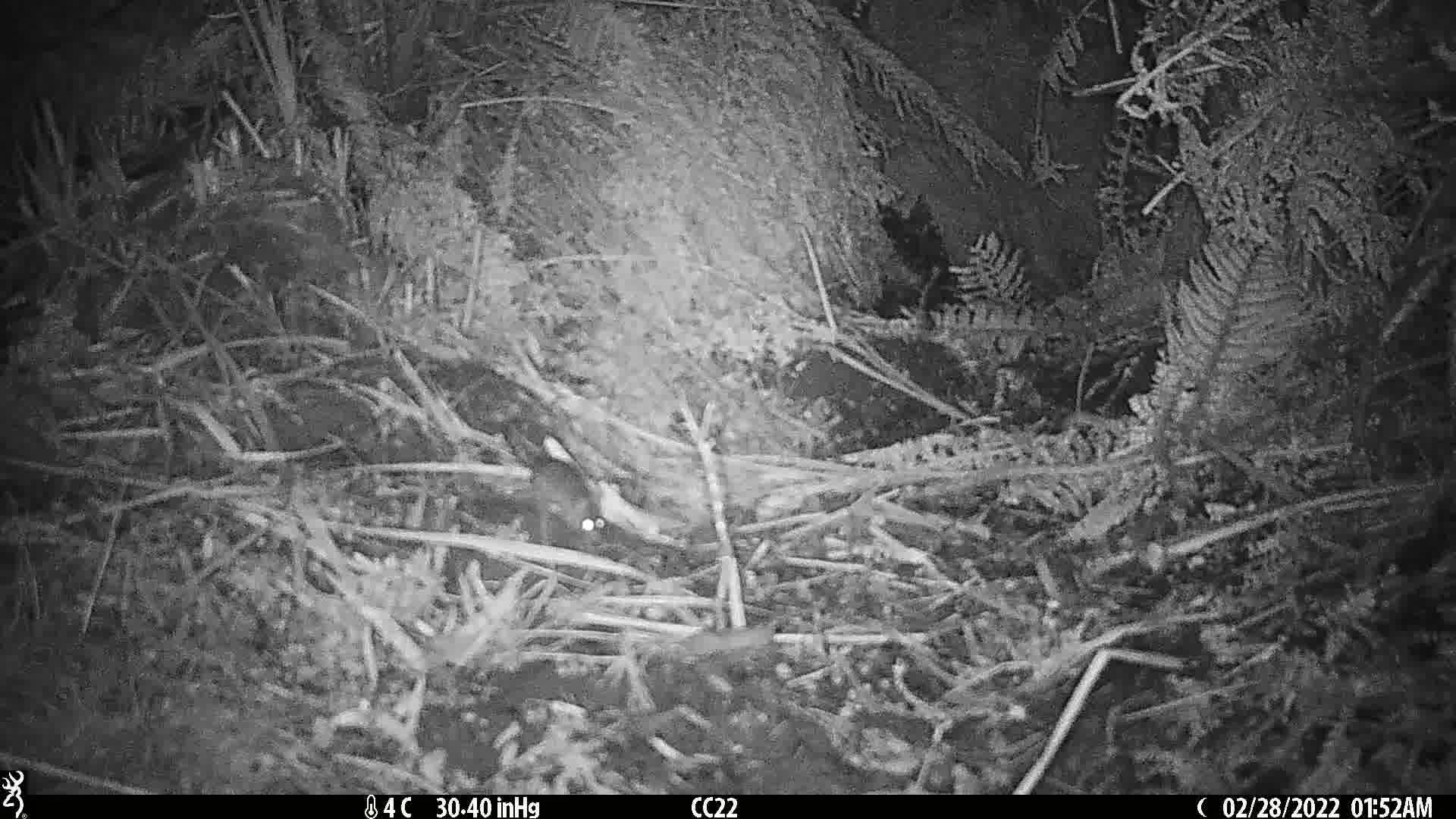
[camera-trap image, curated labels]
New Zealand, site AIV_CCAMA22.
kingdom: Animalia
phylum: Chordata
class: Mammalia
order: Rodentia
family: Muridae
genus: Mus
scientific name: Mus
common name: mouse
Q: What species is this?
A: Mouse (Mus).